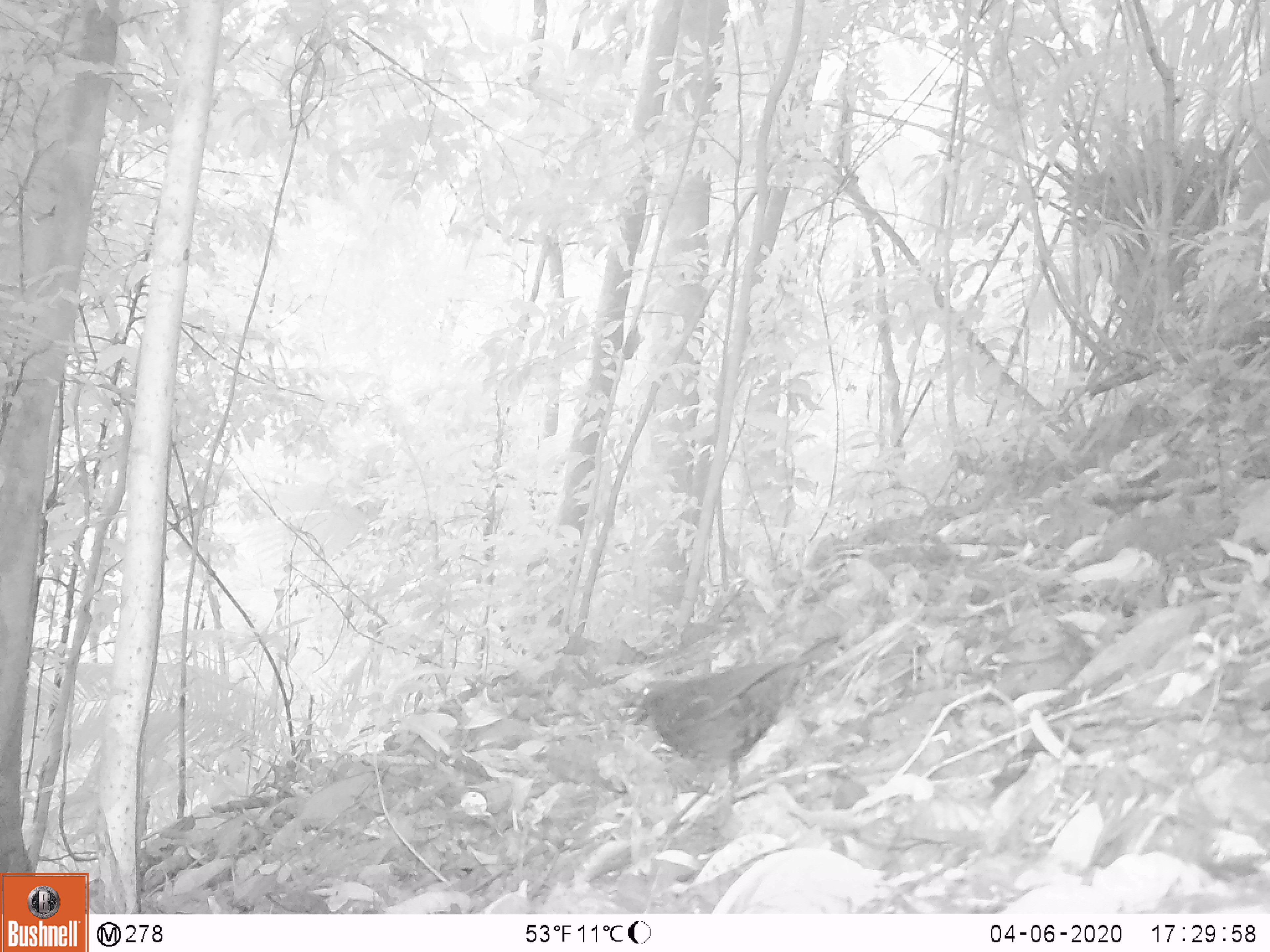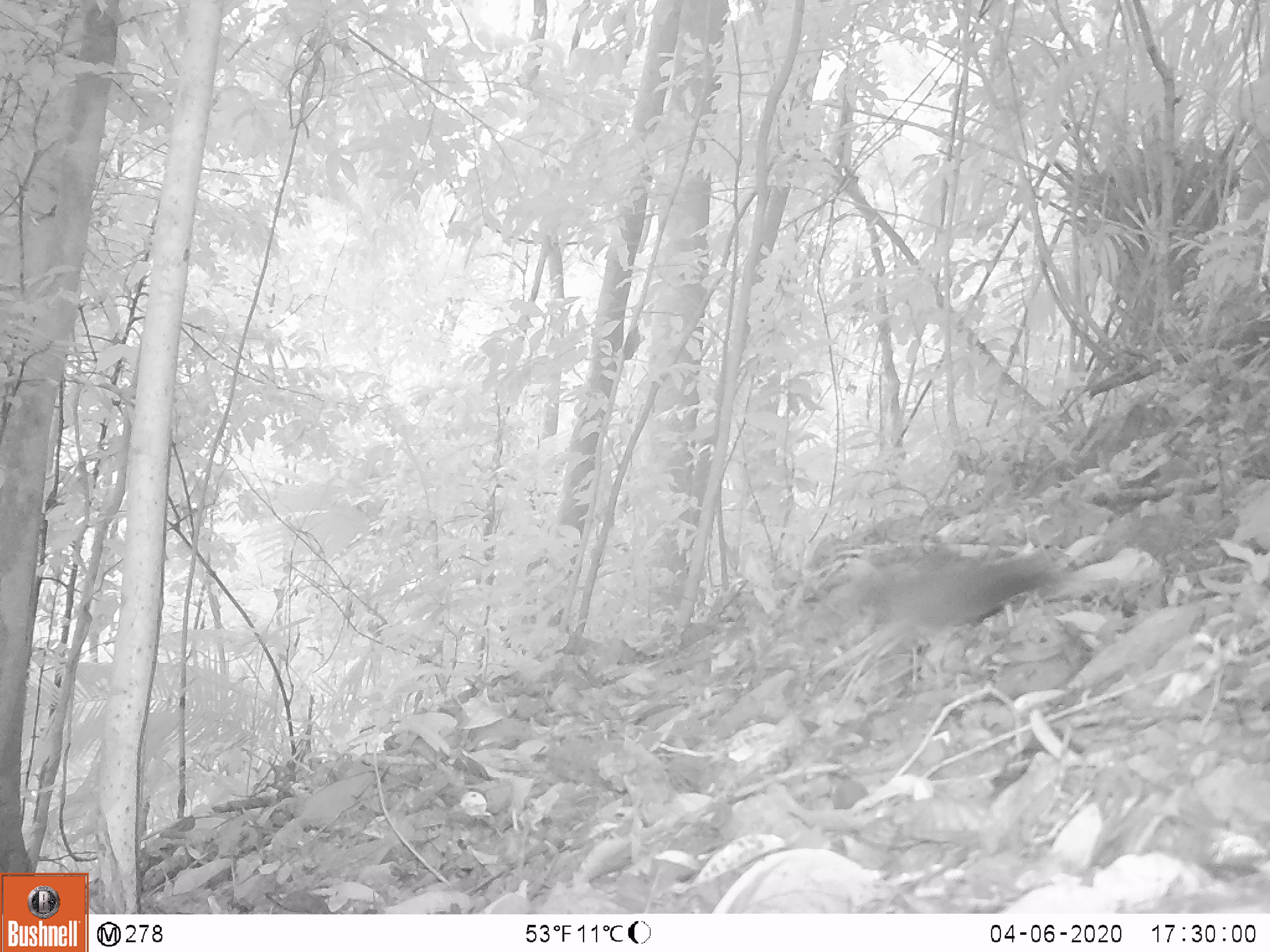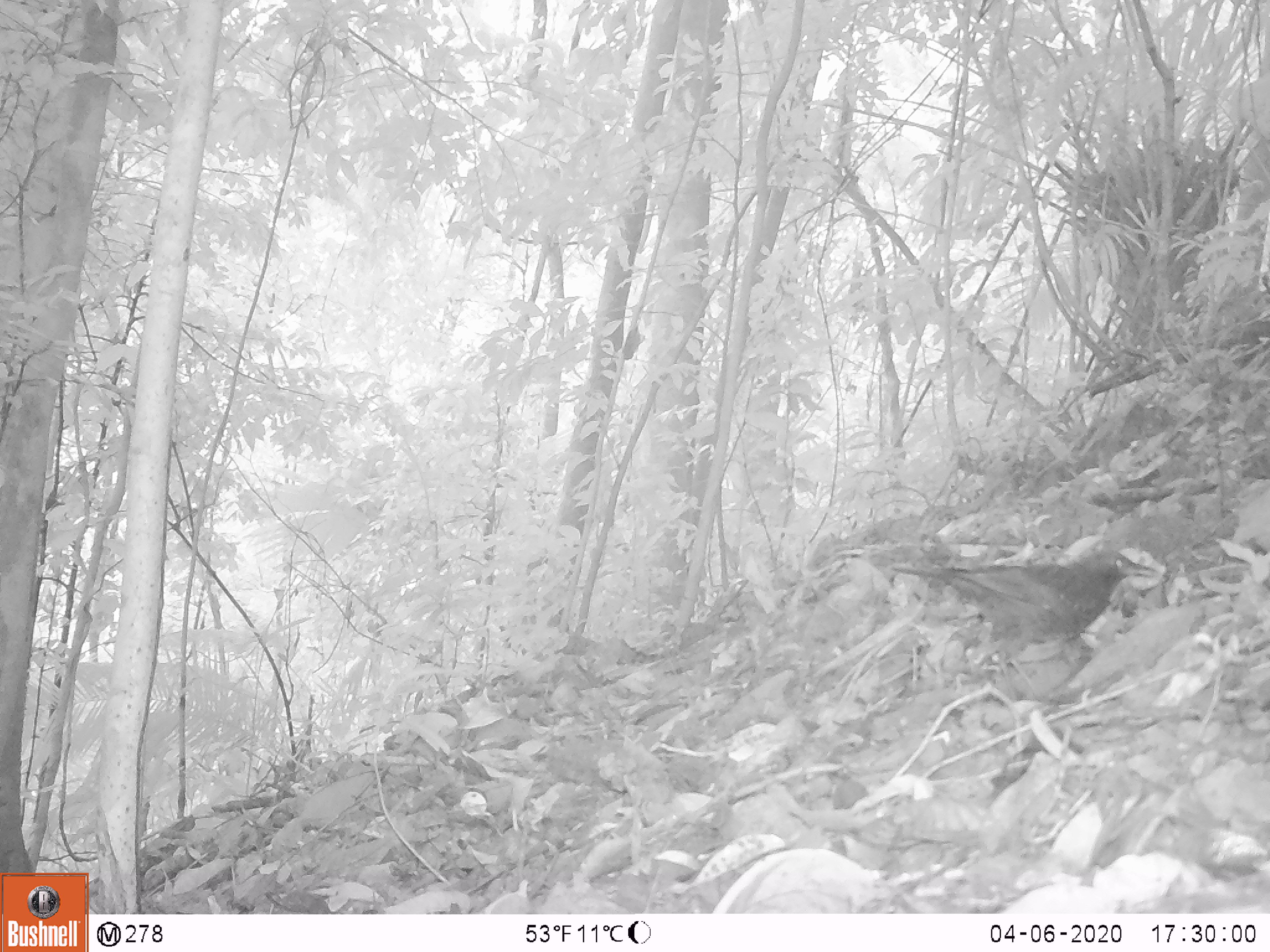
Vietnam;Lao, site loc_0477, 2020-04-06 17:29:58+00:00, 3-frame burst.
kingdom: Animalia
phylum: Chordata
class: Aves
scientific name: Aves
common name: bird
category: unidentified bird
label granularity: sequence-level